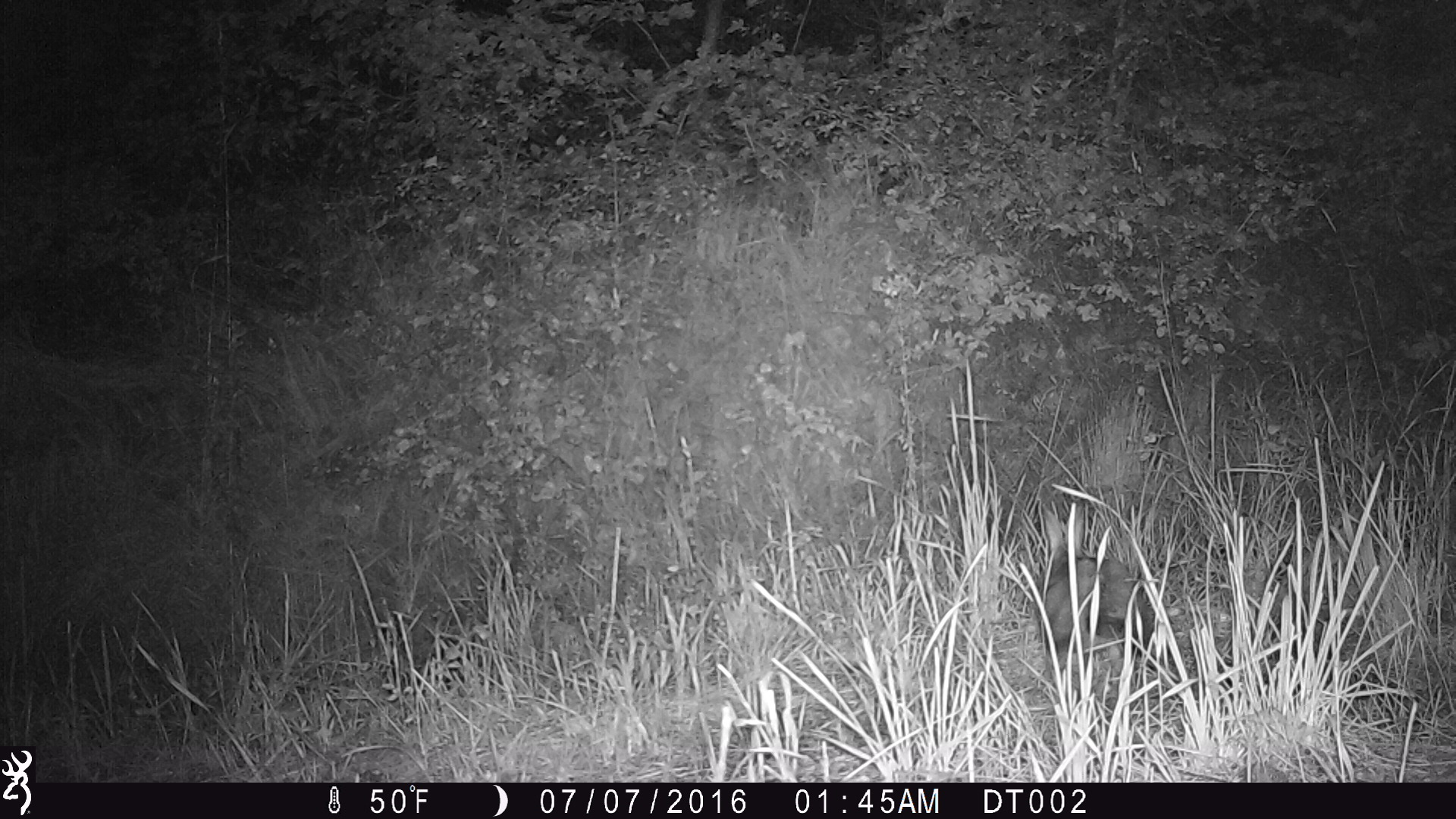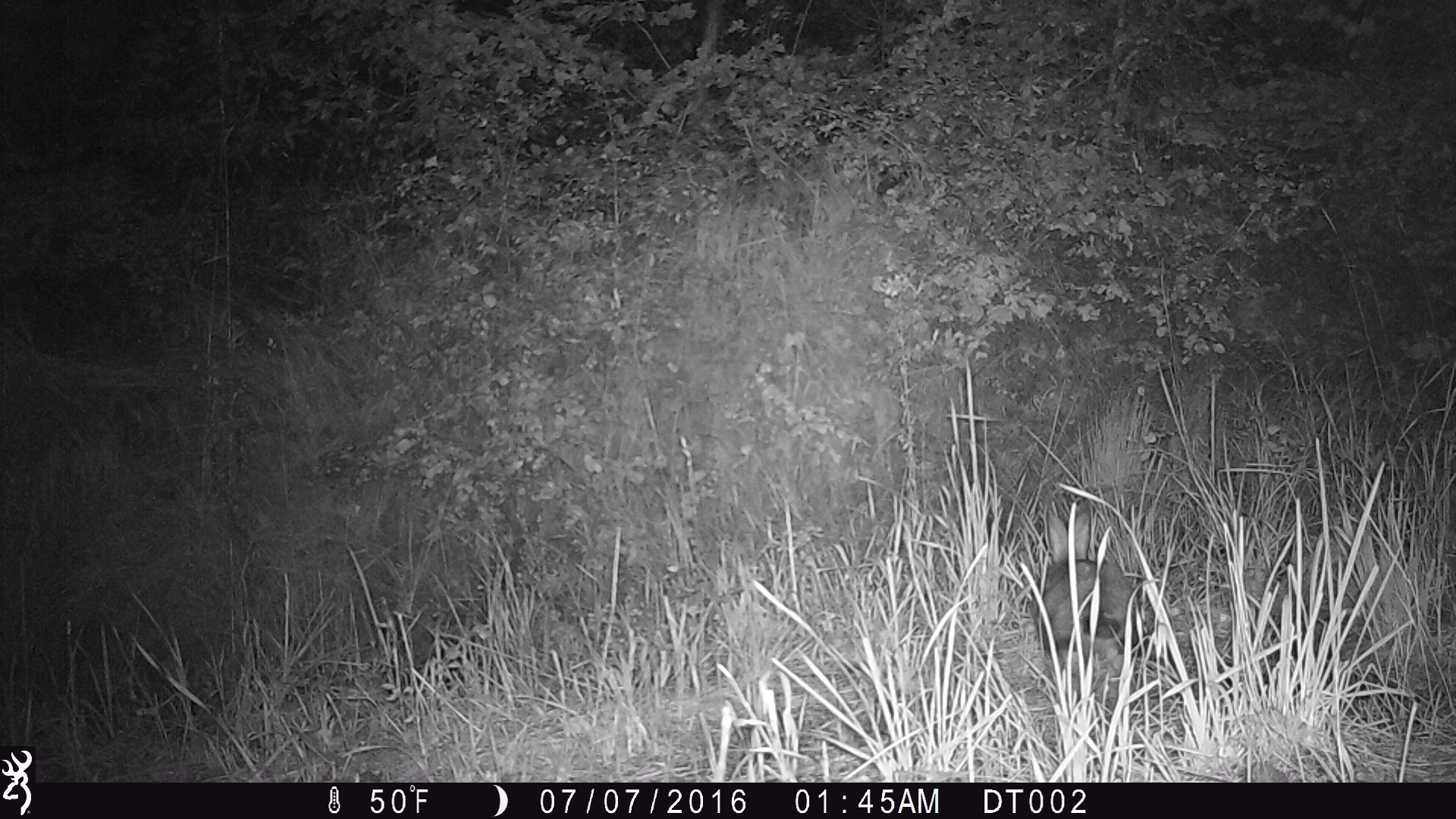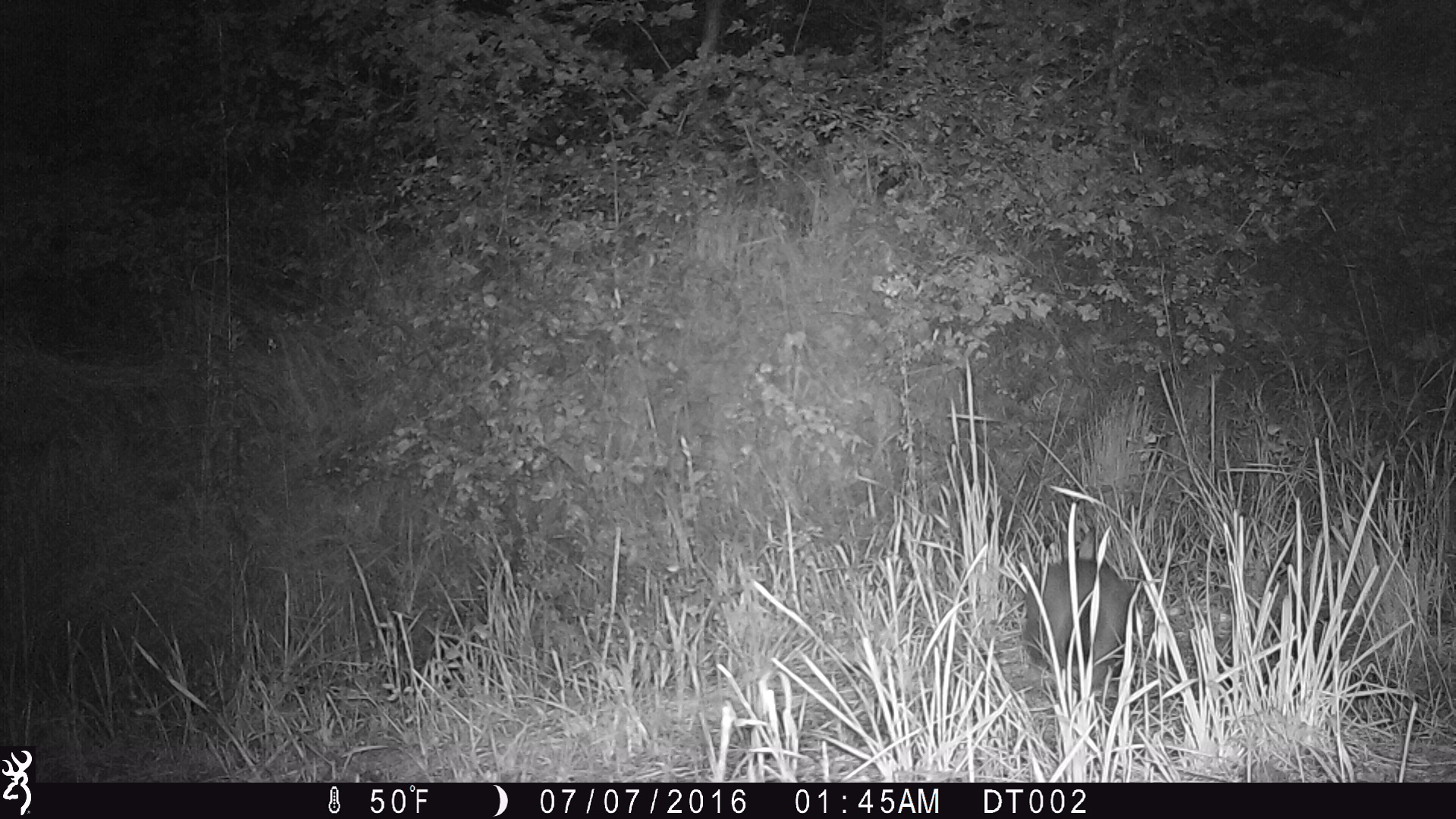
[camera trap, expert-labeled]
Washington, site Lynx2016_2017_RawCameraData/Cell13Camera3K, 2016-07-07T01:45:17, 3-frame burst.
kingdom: Animalia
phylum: Chordata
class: Mammalia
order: Lagomorpha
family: Leporidae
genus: Lepus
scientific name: Lepus americanus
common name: snowshoe hare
Lepus americanus (snowshoe hare). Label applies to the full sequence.